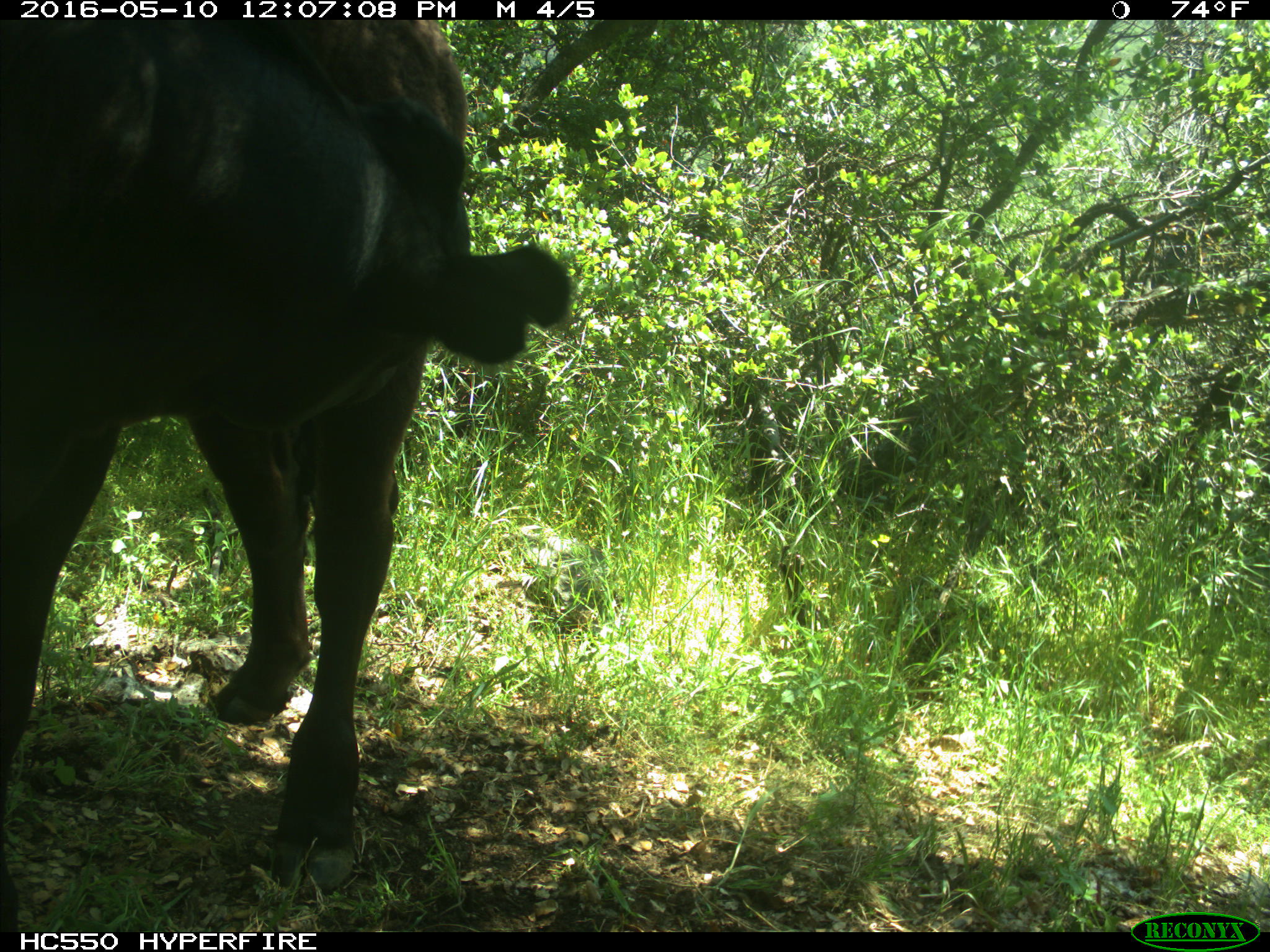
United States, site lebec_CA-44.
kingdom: Animalia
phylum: Chordata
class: Mammalia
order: Artiodactyla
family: Bovidae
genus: Bos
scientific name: Bos taurus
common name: domestic cow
Bos taurus (domestic cow).